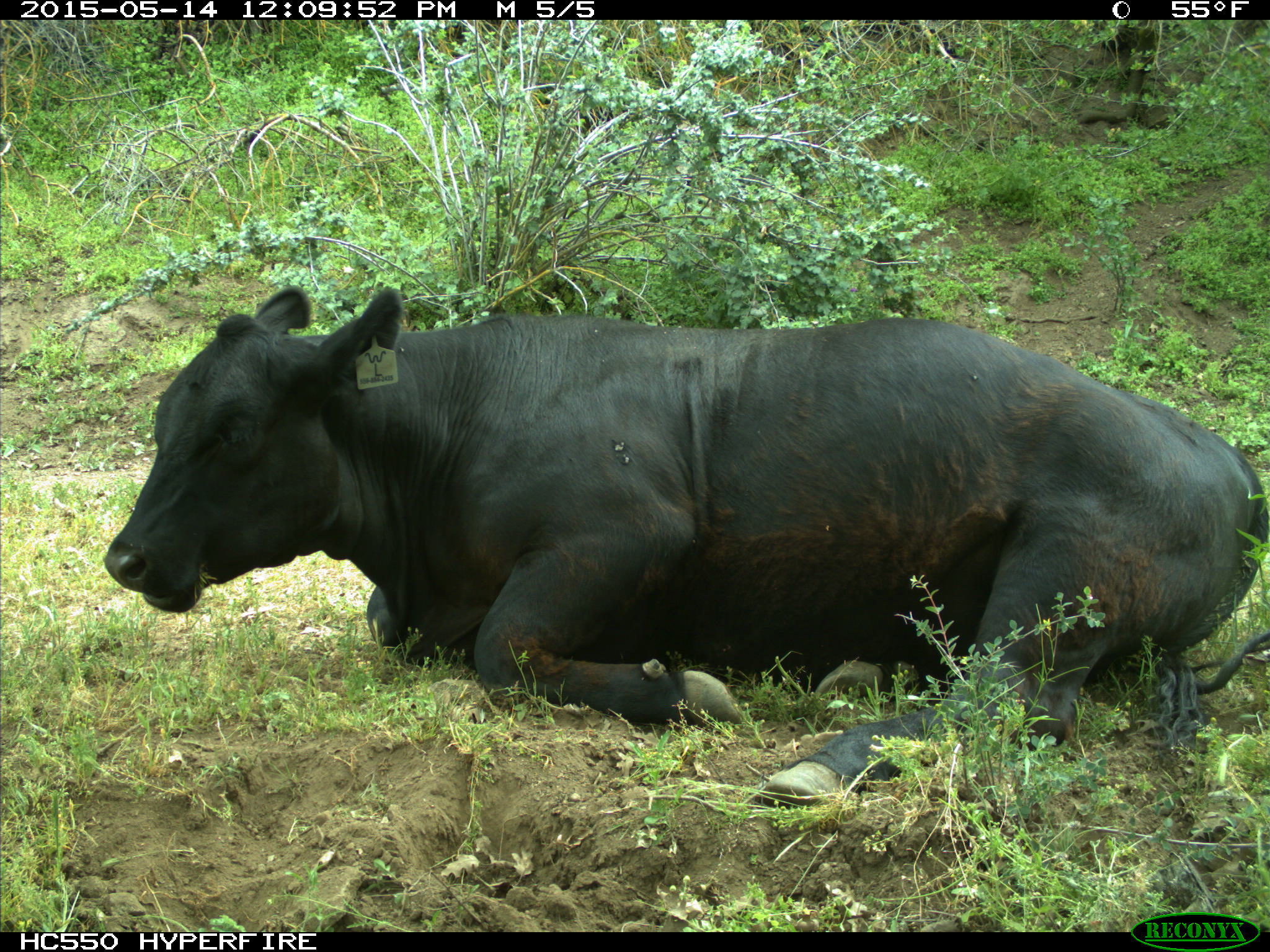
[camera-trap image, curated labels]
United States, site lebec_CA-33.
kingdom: Animalia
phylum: Chordata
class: Mammalia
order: Artiodactyla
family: Bovidae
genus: Bos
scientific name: Bos taurus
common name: domestic cow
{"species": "Bos taurus (domestic cow)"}